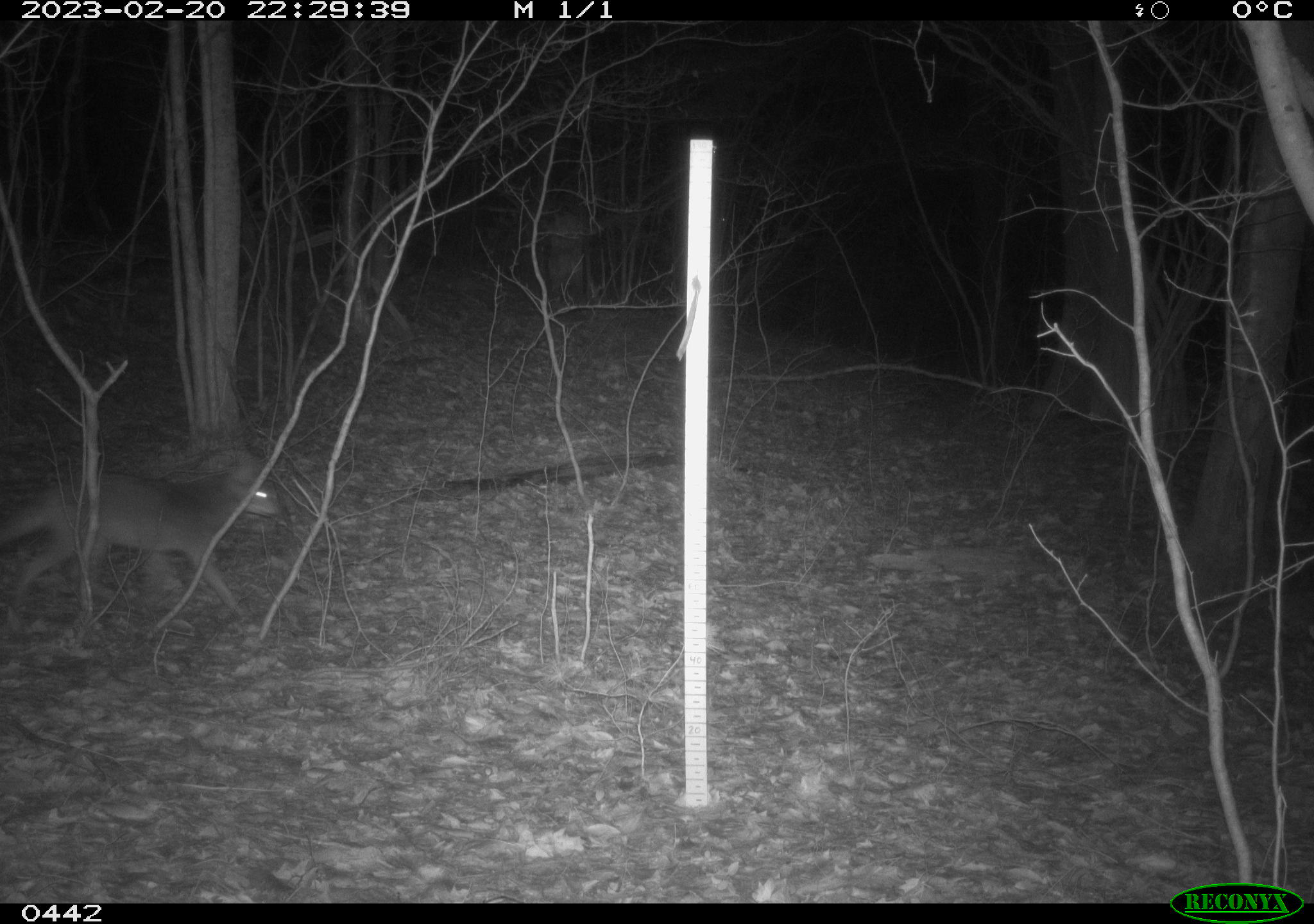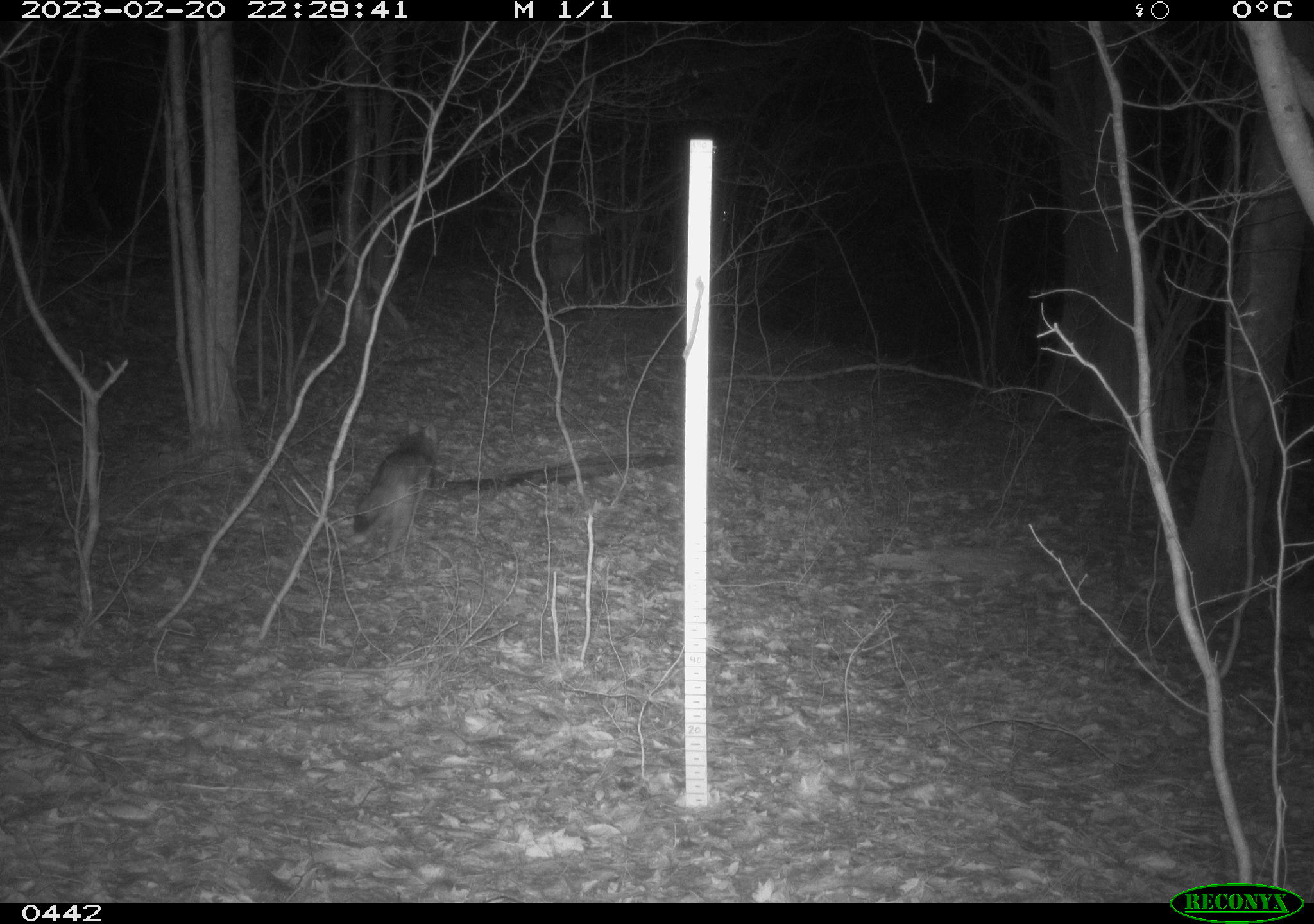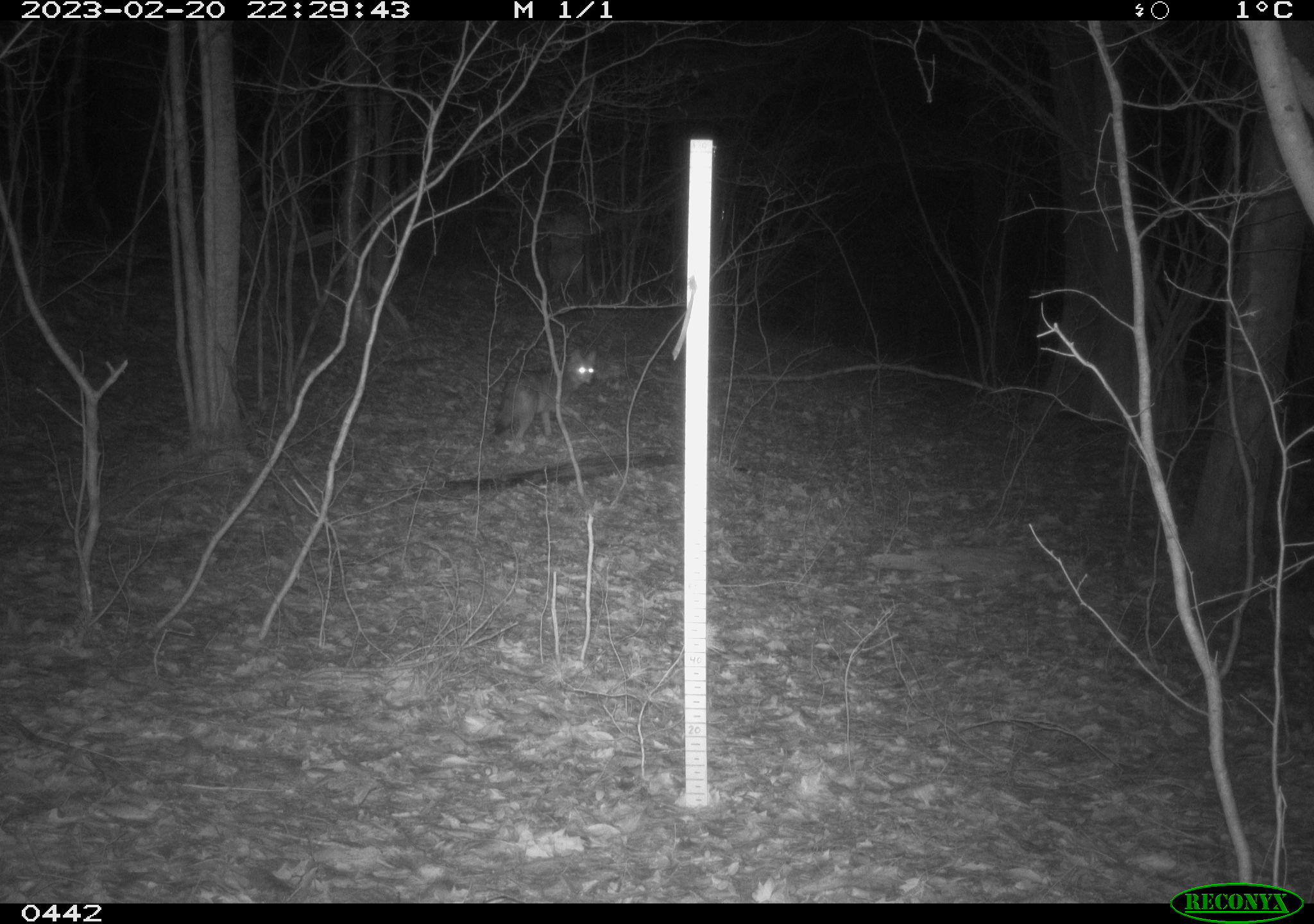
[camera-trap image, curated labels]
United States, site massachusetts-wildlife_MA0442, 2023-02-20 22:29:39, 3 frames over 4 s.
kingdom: Animalia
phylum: Chordata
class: Mammalia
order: Carnivora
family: Canidae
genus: Canis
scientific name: Canis latrans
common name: coyote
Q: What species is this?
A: Coyote (Canis latrans).